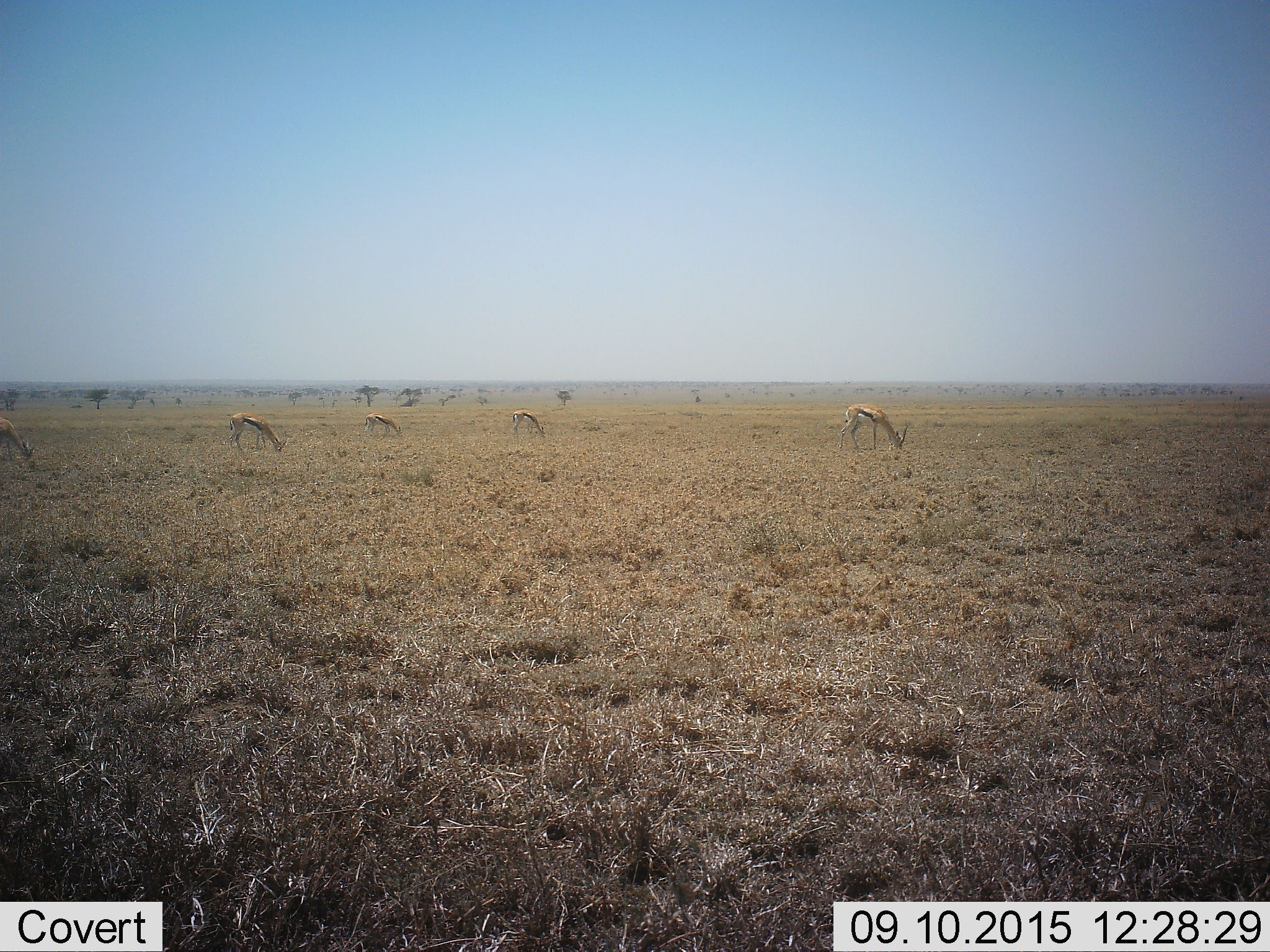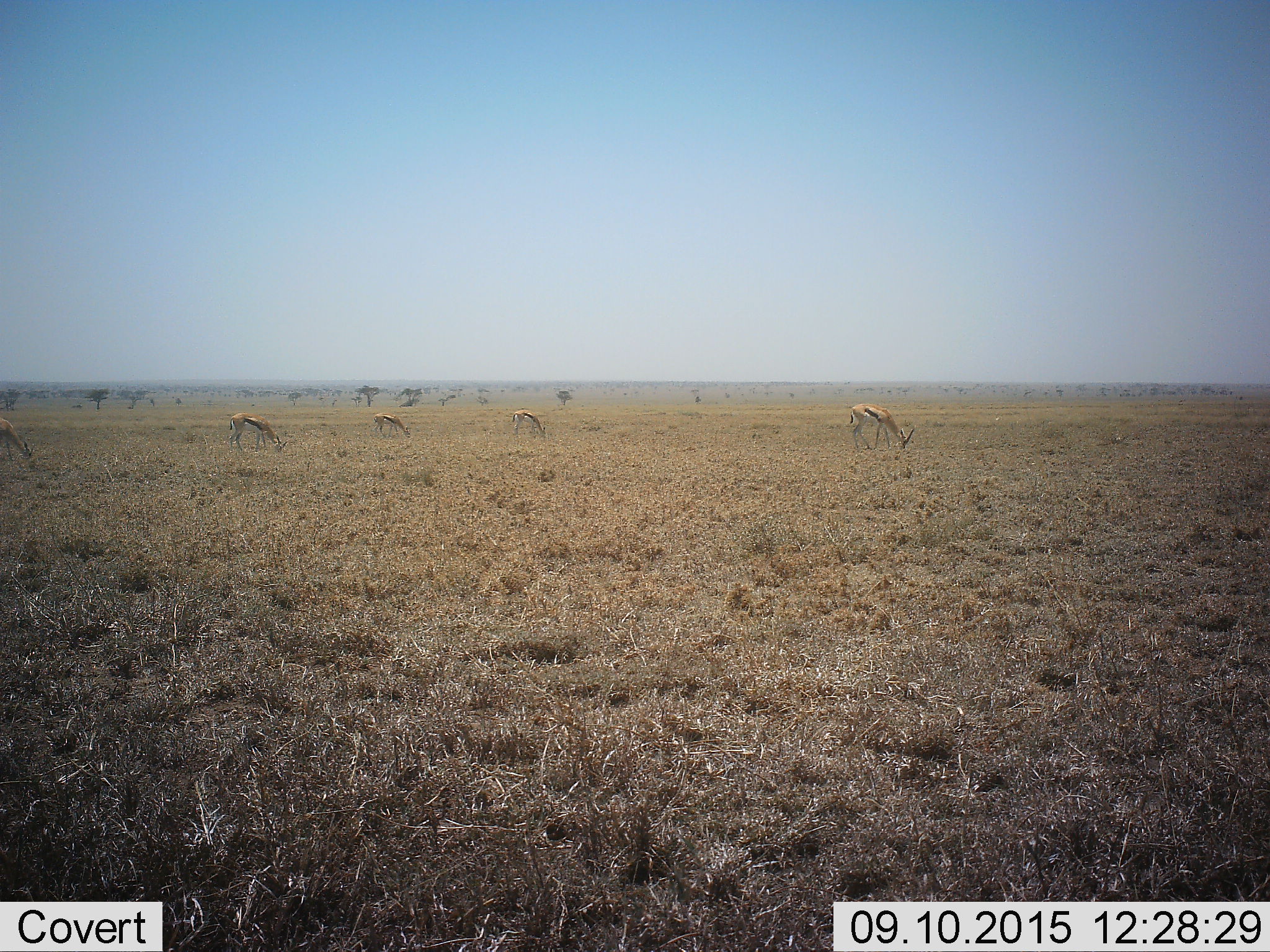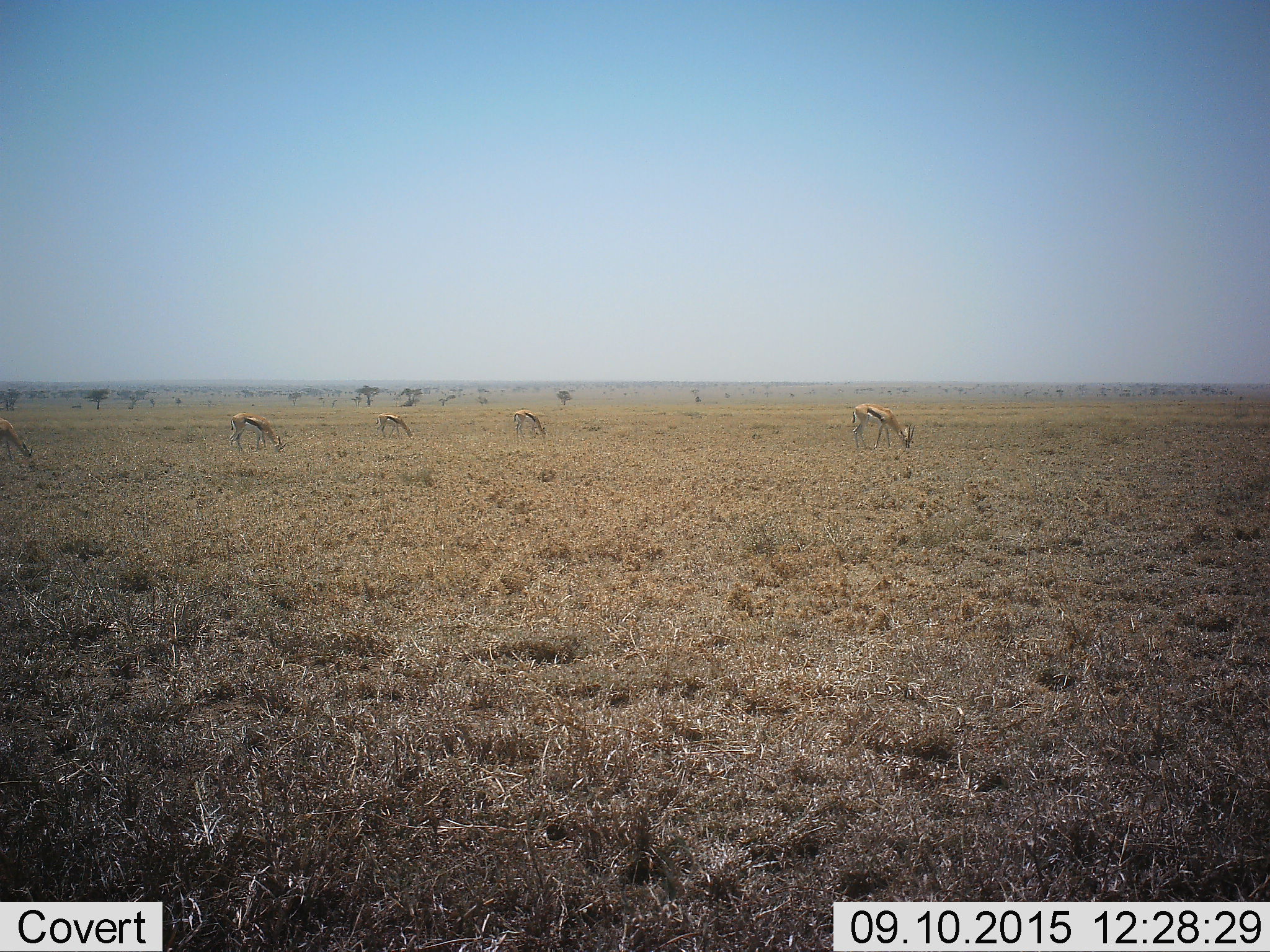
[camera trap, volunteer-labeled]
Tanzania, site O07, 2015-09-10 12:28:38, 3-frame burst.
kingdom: Animalia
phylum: Chordata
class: Mammalia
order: Artiodactyla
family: Bovidae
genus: Eudorcas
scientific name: Eudorcas thomsonii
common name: thomson's gazelle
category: gazellethomsons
Gazellethomsons (thomson's gazelle) (Eudorcas thomsonii), count 5. Behavior (volunteer vote fractions): standing 38%, resting 0%, moving 0%, interacting 0%. Young present (vote fraction): 0%. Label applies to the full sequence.